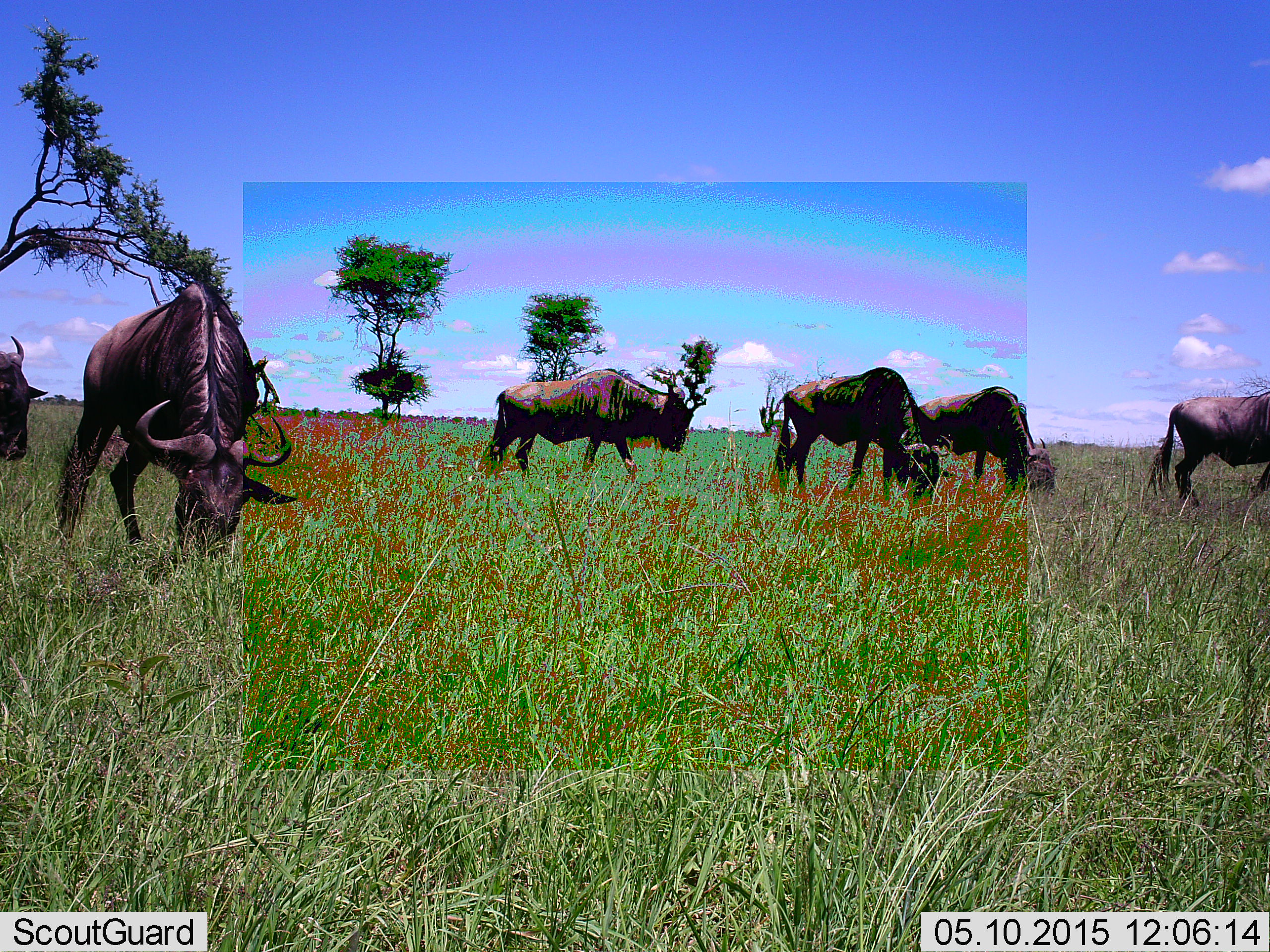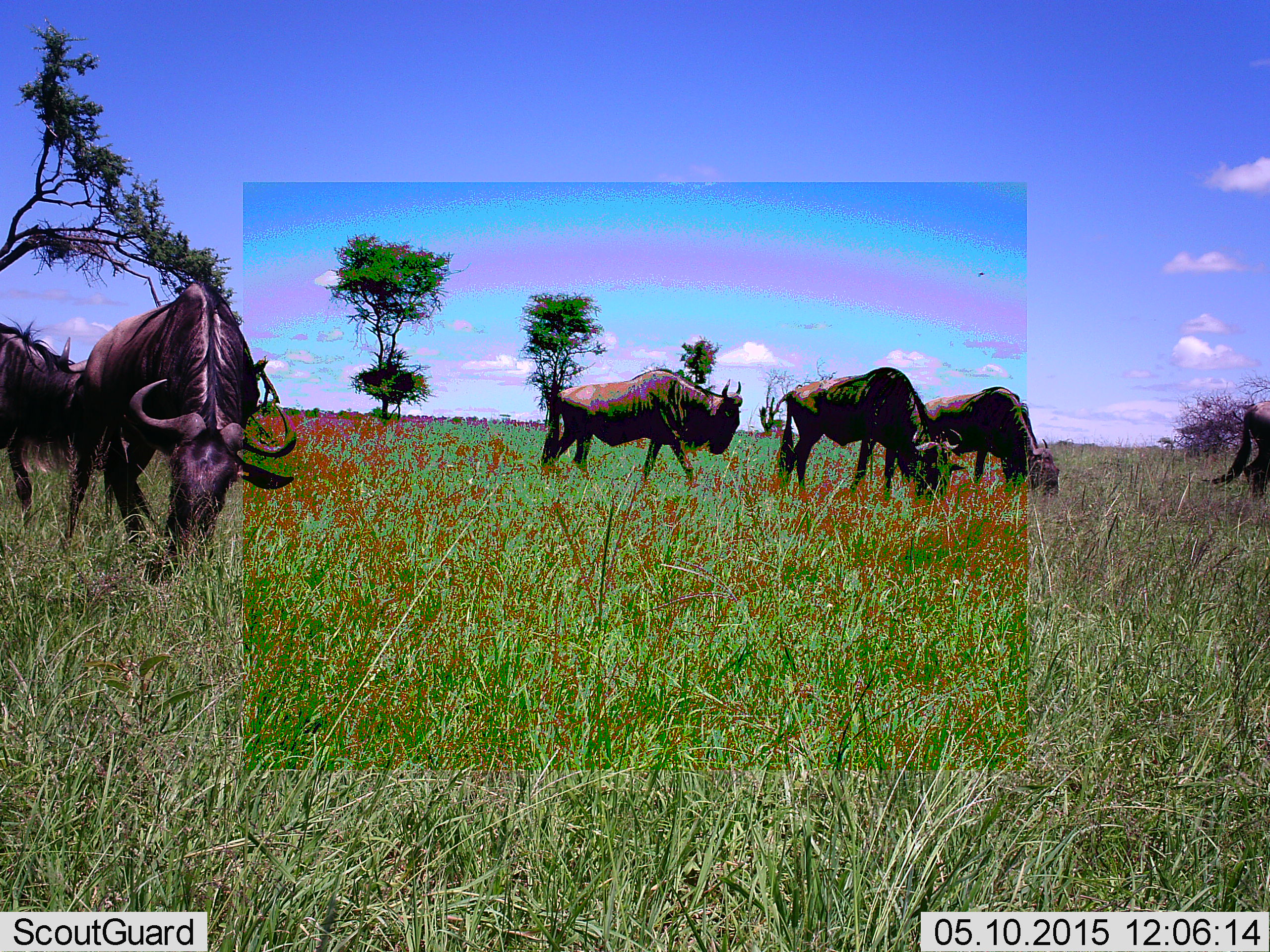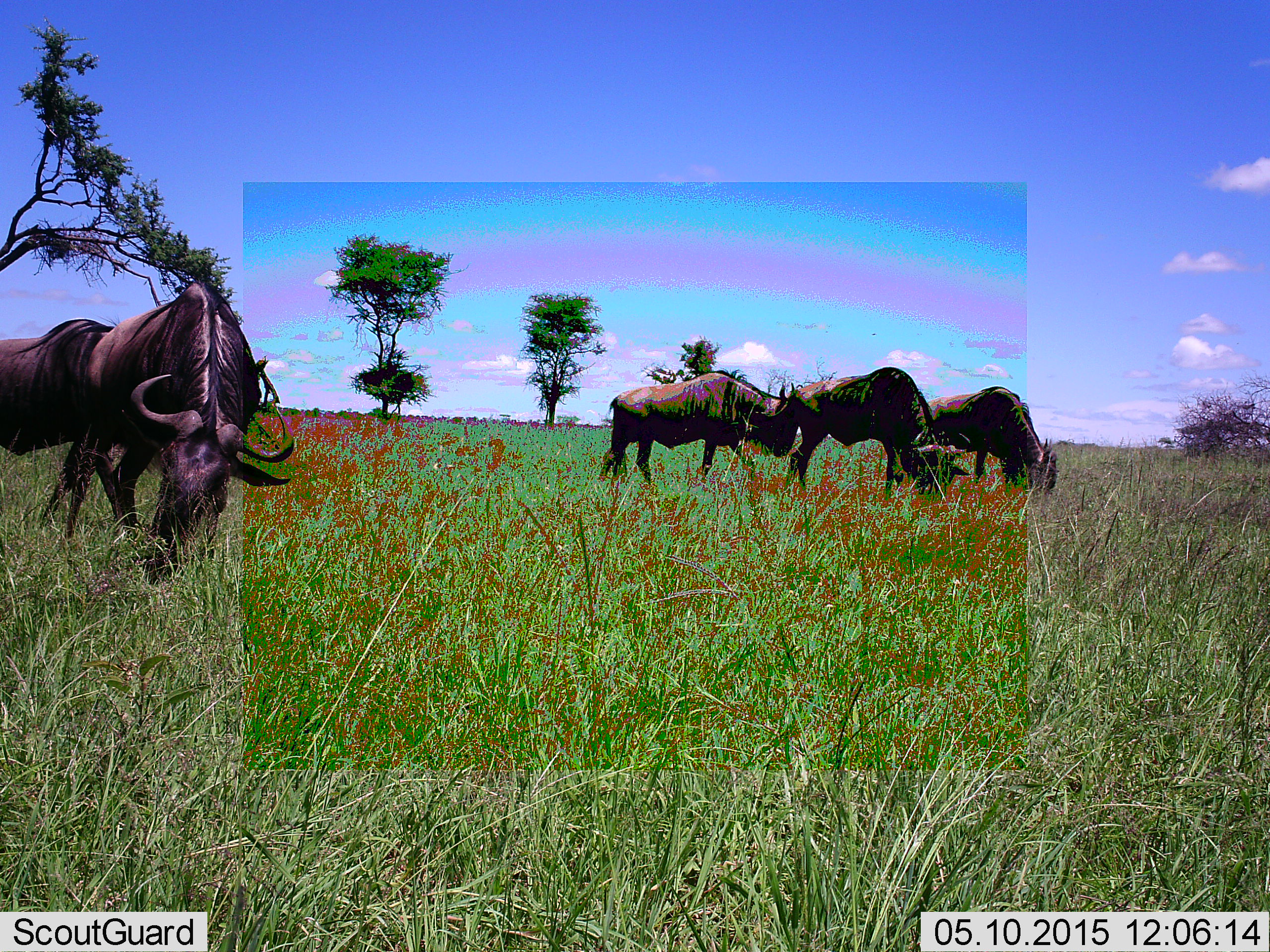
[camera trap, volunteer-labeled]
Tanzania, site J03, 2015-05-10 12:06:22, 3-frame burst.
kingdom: Animalia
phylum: Chordata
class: Mammalia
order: Artiodactyla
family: Bovidae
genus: Connochaetes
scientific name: Connochaetes taurinus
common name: blue wildebeest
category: wildebeest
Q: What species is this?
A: Wildebeest (blue wildebeest) (Connochaetes taurinus).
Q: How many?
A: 6.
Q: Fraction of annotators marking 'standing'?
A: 30%.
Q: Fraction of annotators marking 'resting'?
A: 0%.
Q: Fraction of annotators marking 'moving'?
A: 80%.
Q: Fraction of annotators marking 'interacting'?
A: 0%.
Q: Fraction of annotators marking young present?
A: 0%.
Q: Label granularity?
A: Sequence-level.